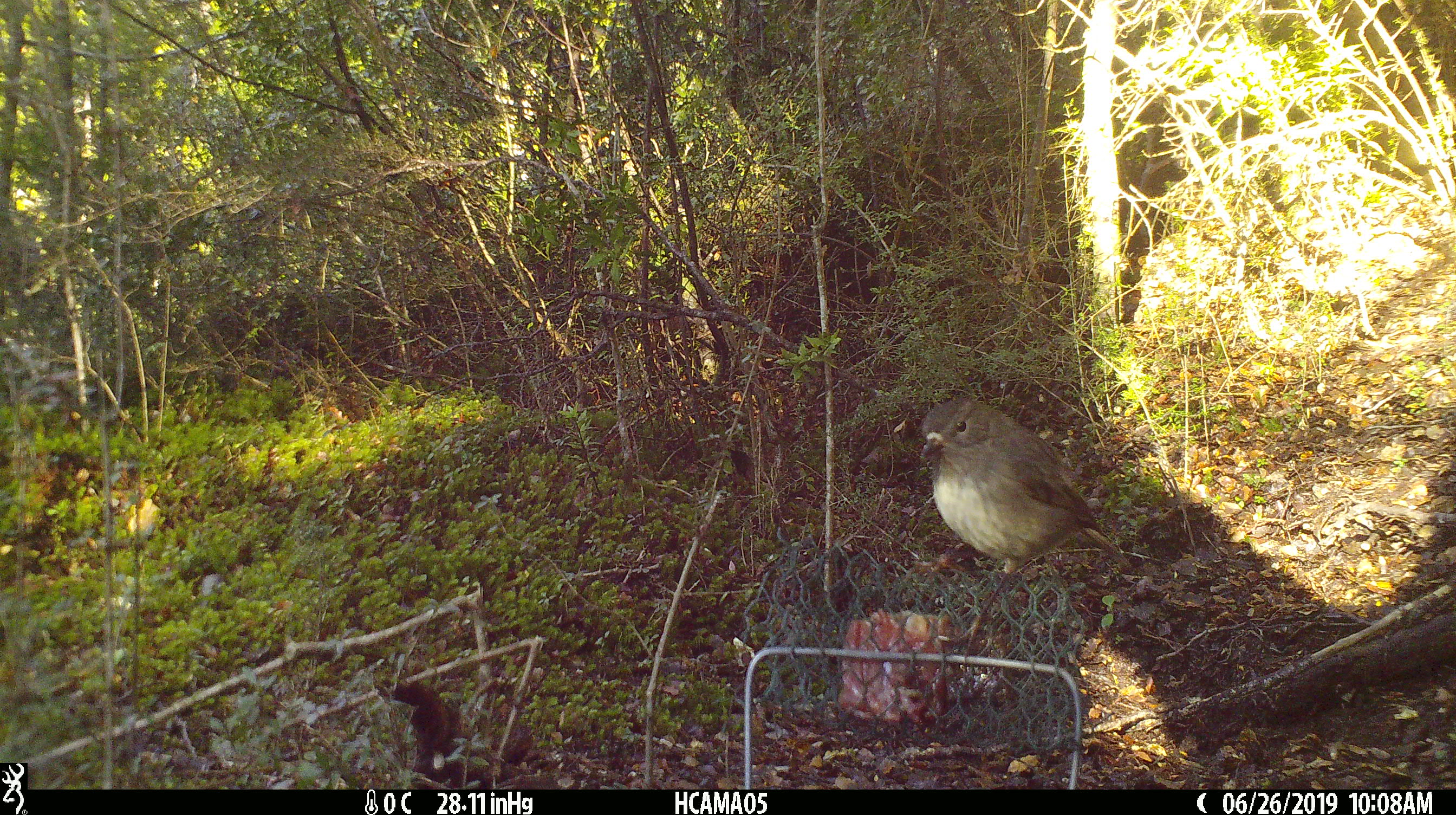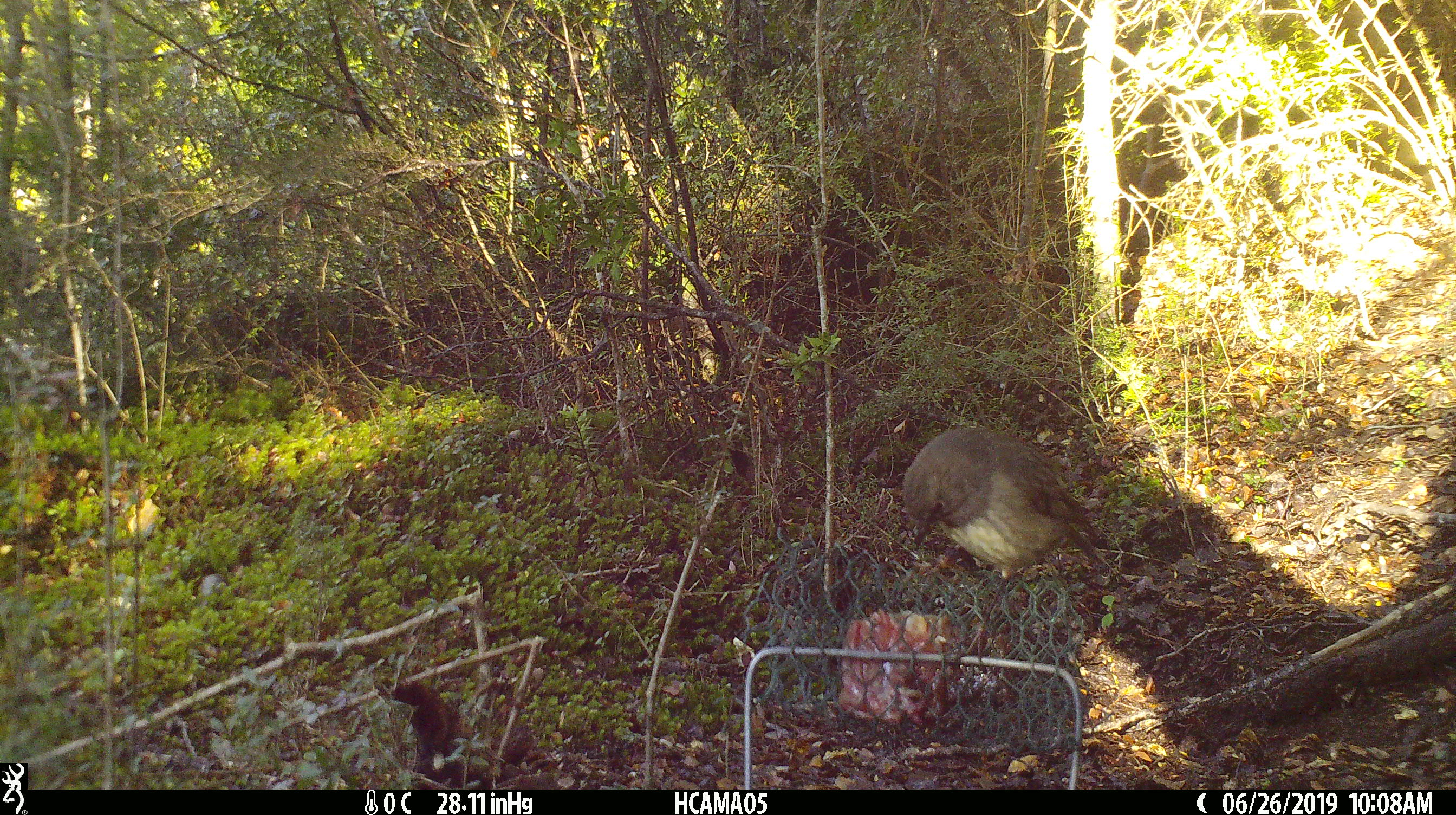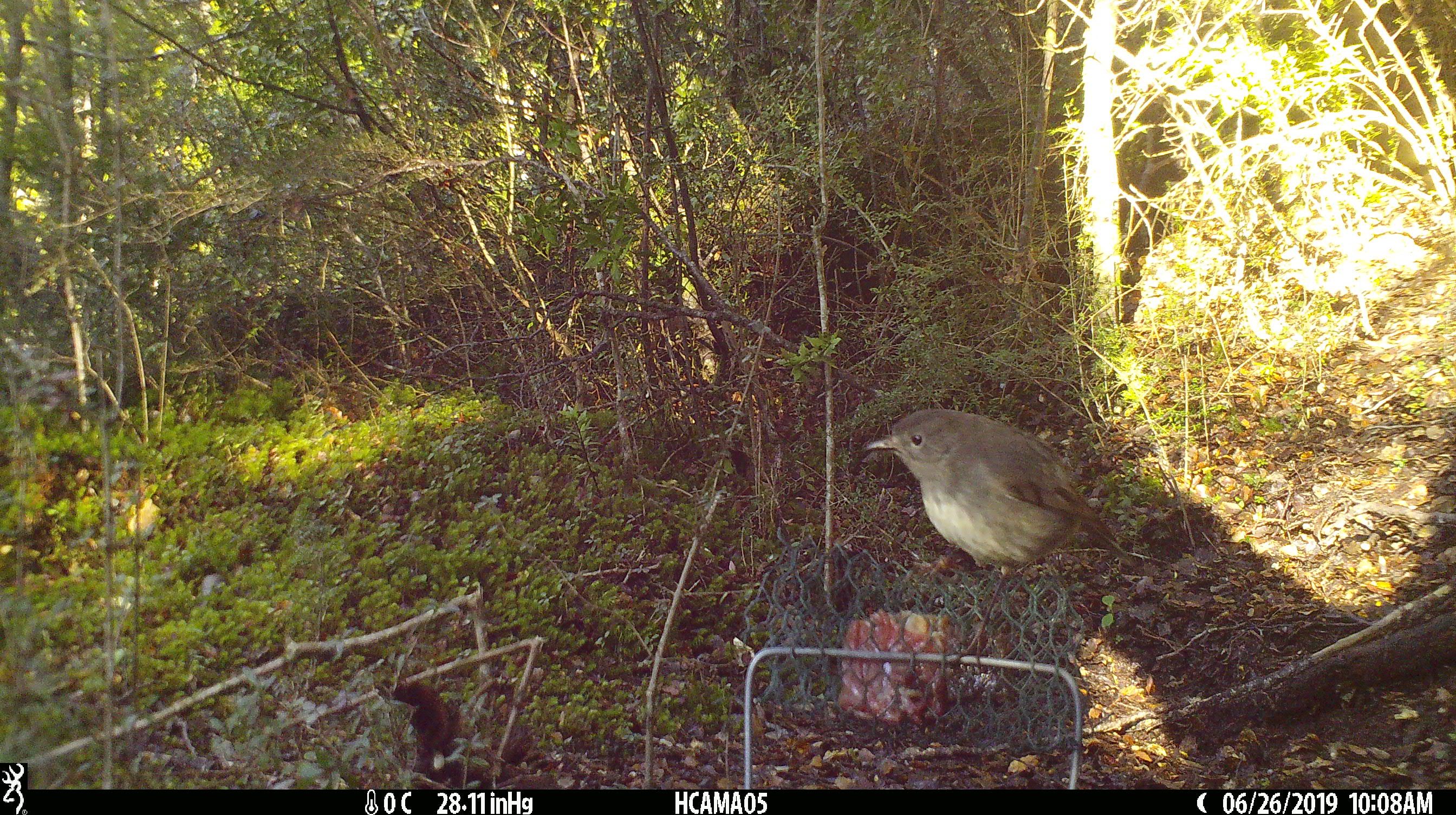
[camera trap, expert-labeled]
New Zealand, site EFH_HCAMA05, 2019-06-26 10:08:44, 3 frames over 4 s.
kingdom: Animalia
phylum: Chordata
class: Aves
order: Passeriformes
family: Petroicidae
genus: Petroica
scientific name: Petroica australis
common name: new zealand robin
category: robin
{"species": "robin (new zealand robin) (Petroica australis)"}